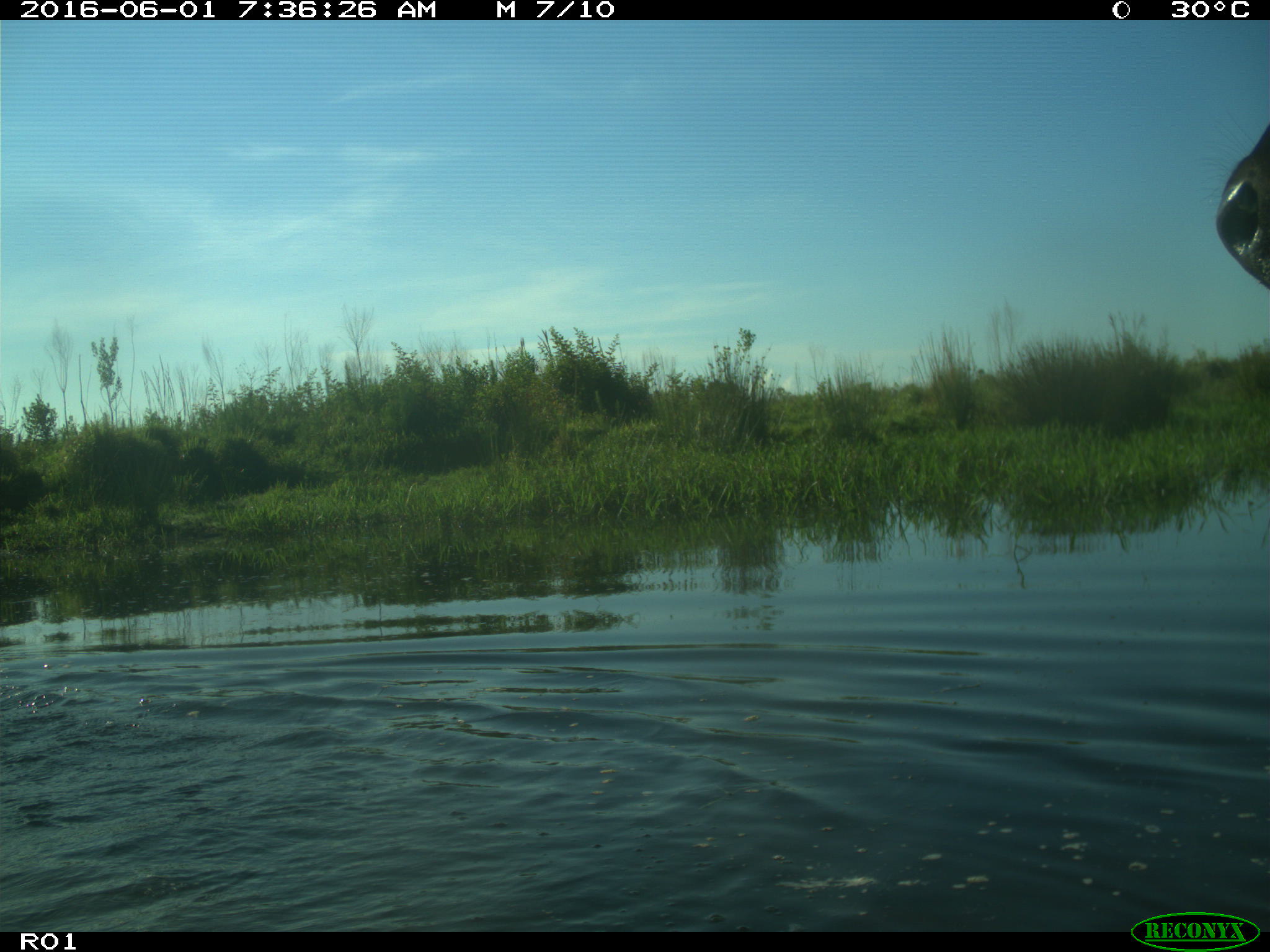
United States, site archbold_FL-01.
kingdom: Animalia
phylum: Chordata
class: Mammalia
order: Artiodactyla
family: Bovidae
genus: Bos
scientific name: Bos taurus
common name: domestic cow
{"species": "Bos taurus (domestic cow)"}